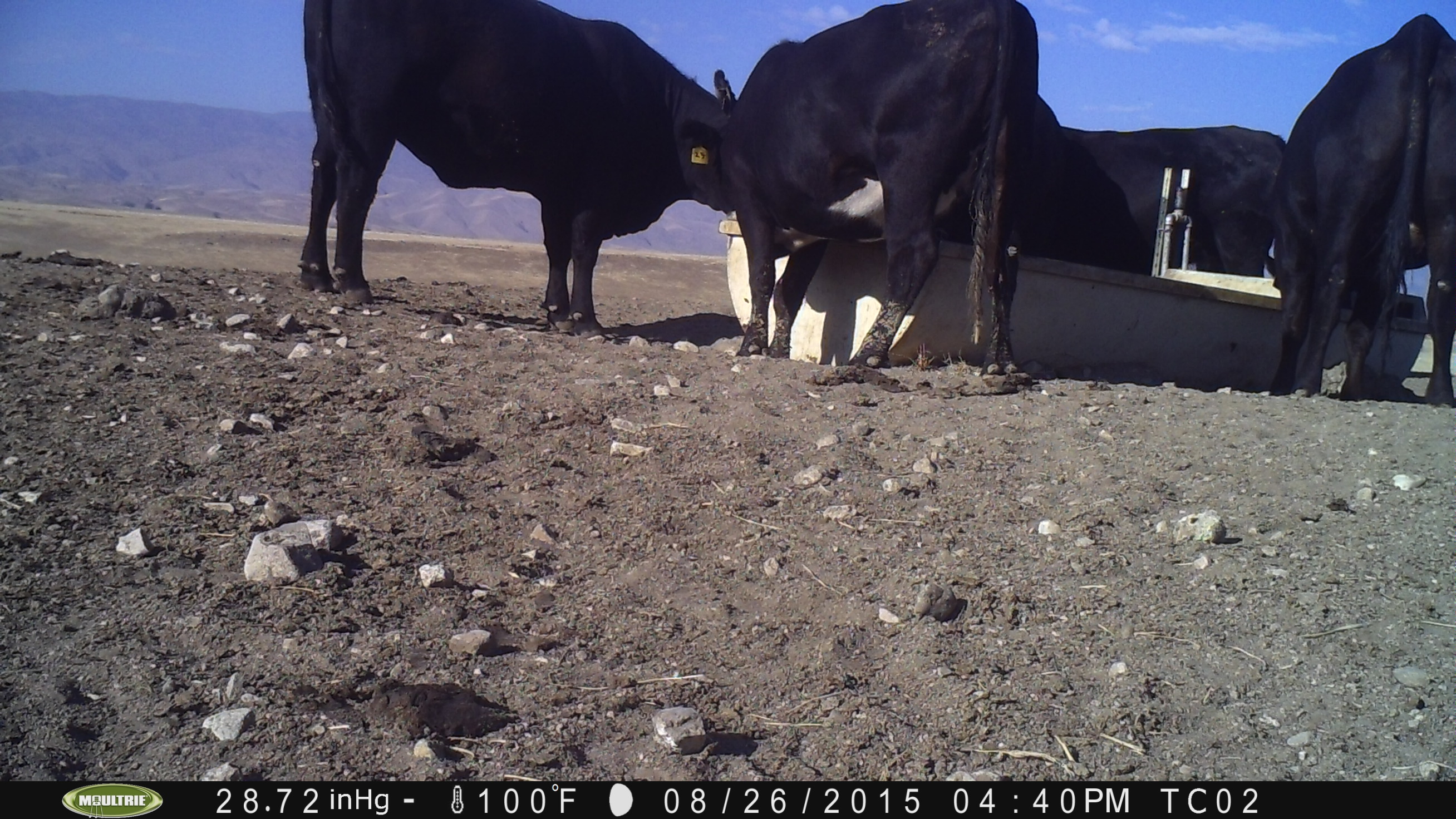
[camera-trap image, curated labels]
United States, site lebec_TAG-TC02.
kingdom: Animalia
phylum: Chordata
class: Mammalia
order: Artiodactyla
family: Bovidae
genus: Bos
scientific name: Bos taurus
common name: domestic cow